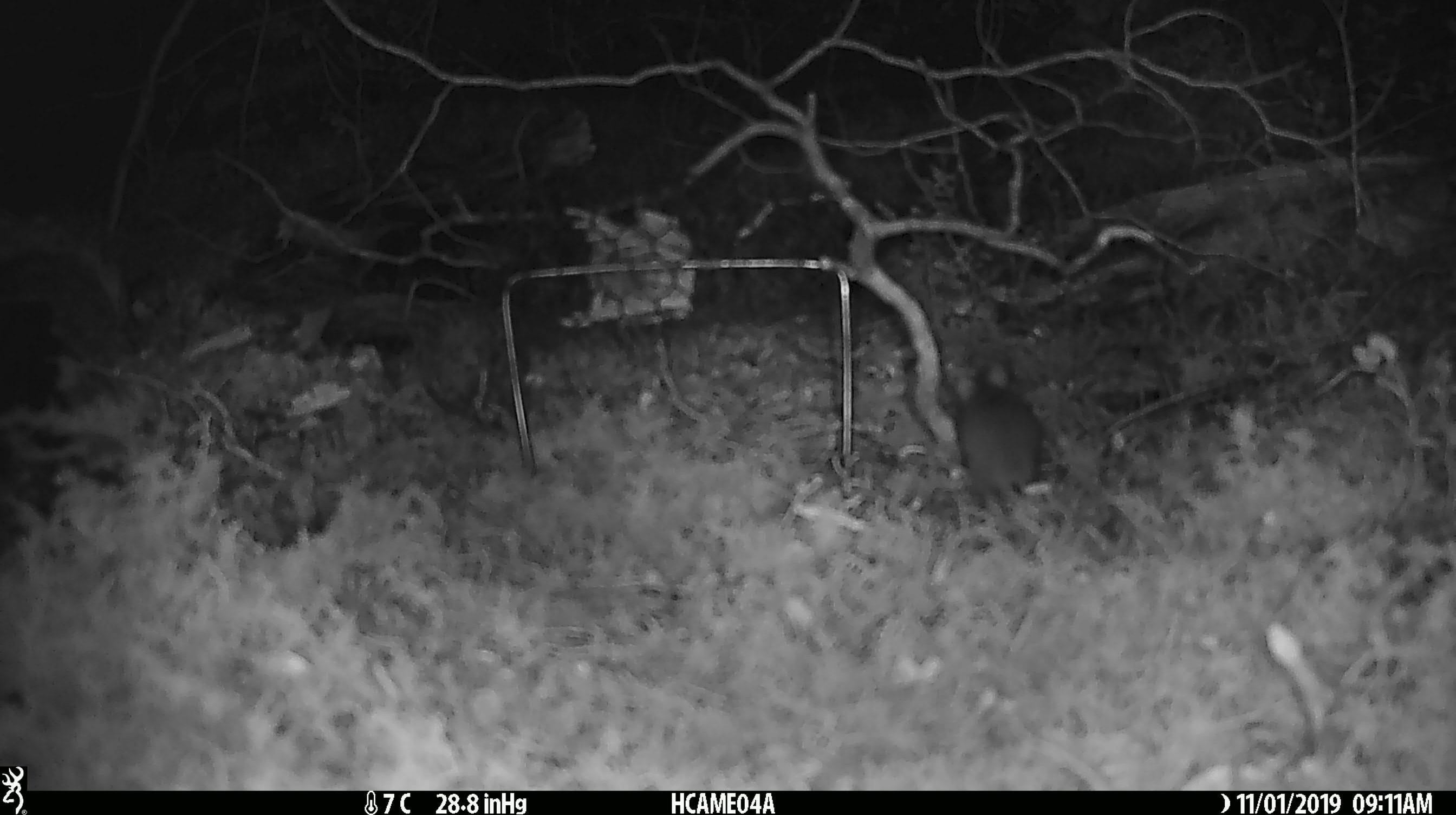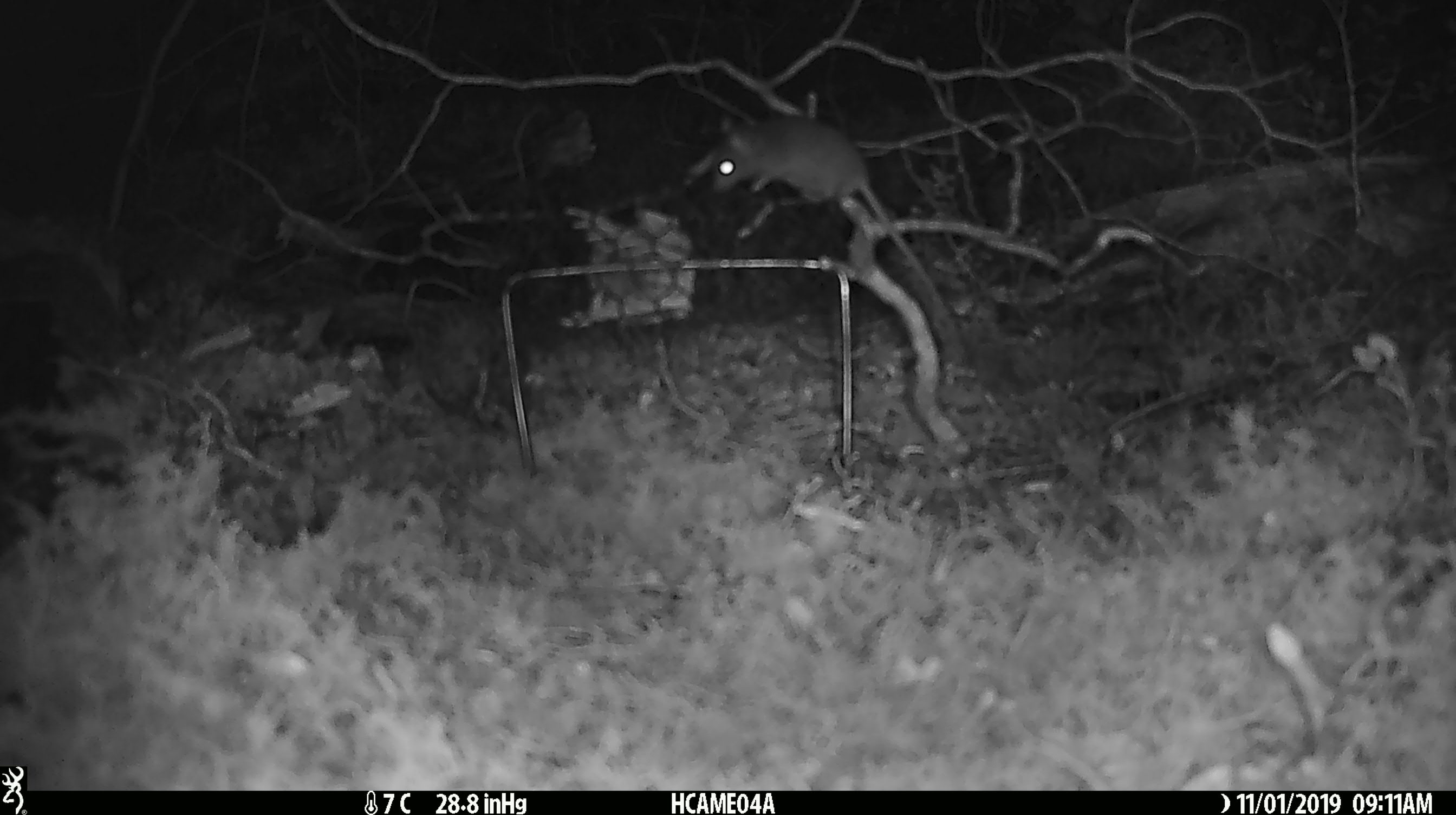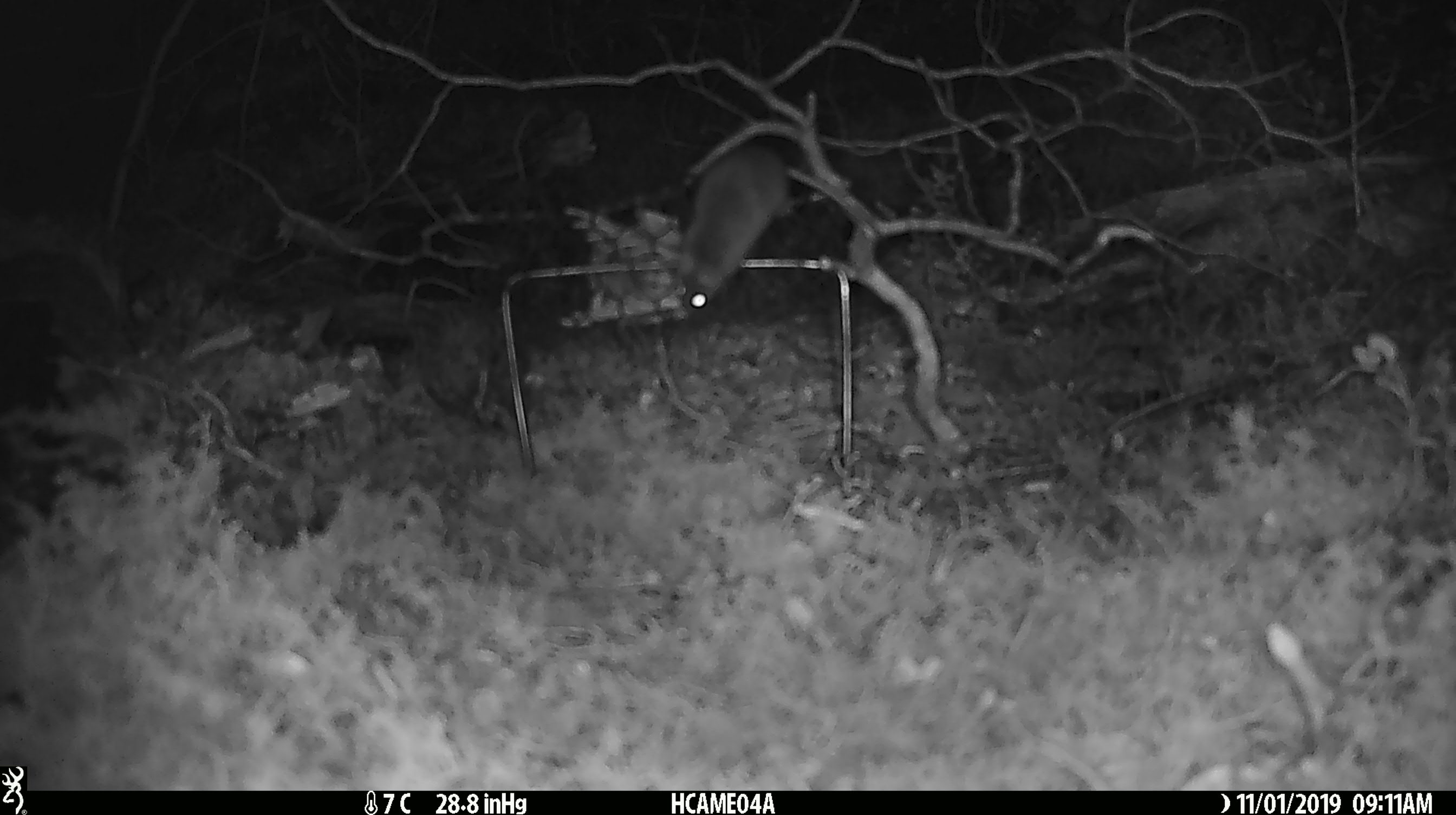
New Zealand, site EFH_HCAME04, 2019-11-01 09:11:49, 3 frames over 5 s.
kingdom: Animalia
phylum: Chordata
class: Mammalia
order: Rodentia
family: Muridae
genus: Mus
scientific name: Mus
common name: mouse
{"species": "mouse (Mus)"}